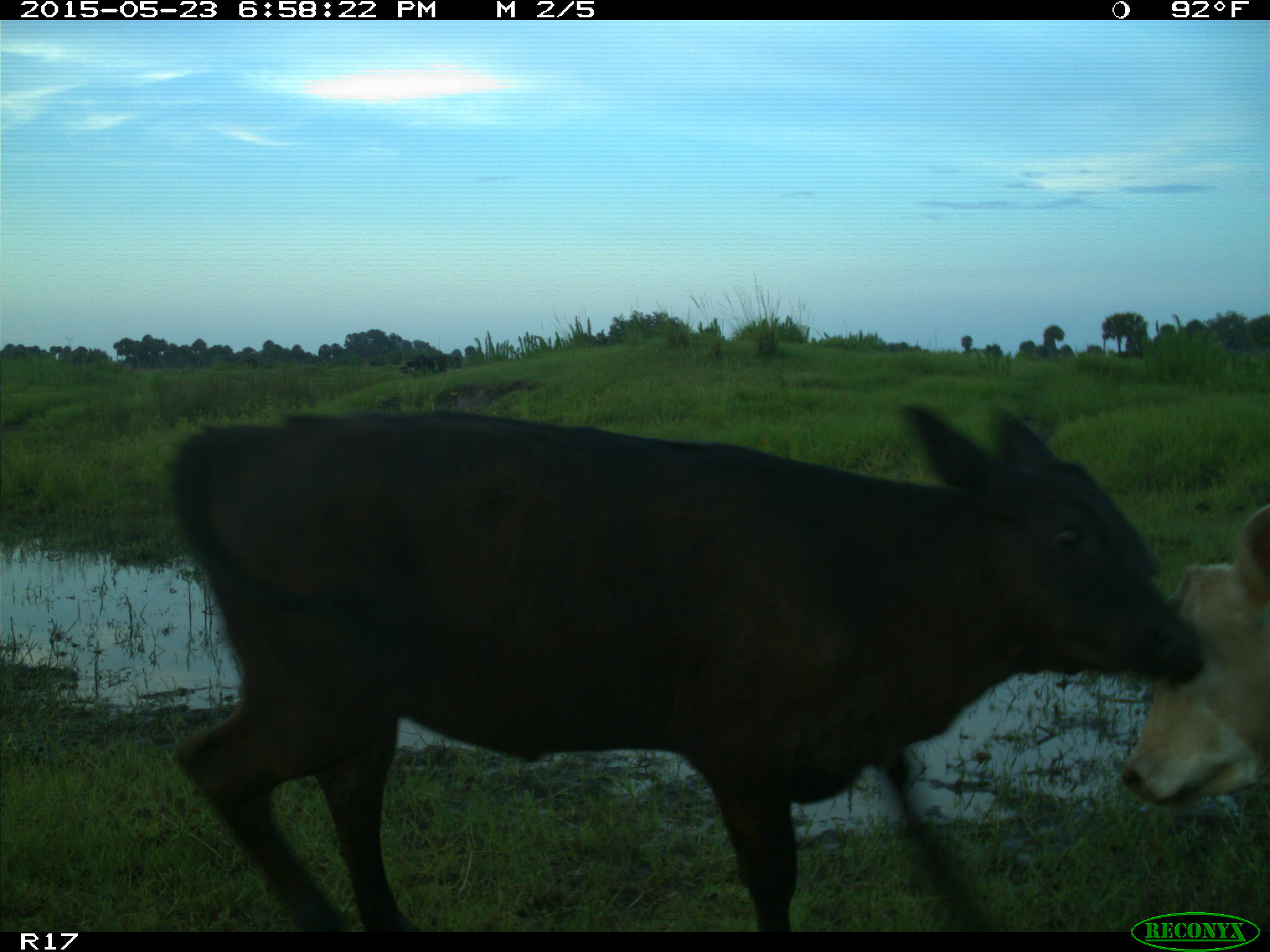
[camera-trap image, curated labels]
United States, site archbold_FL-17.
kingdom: Animalia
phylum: Chordata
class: Mammalia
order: Artiodactyla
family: Bovidae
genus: Bos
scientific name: Bos taurus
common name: domestic cow